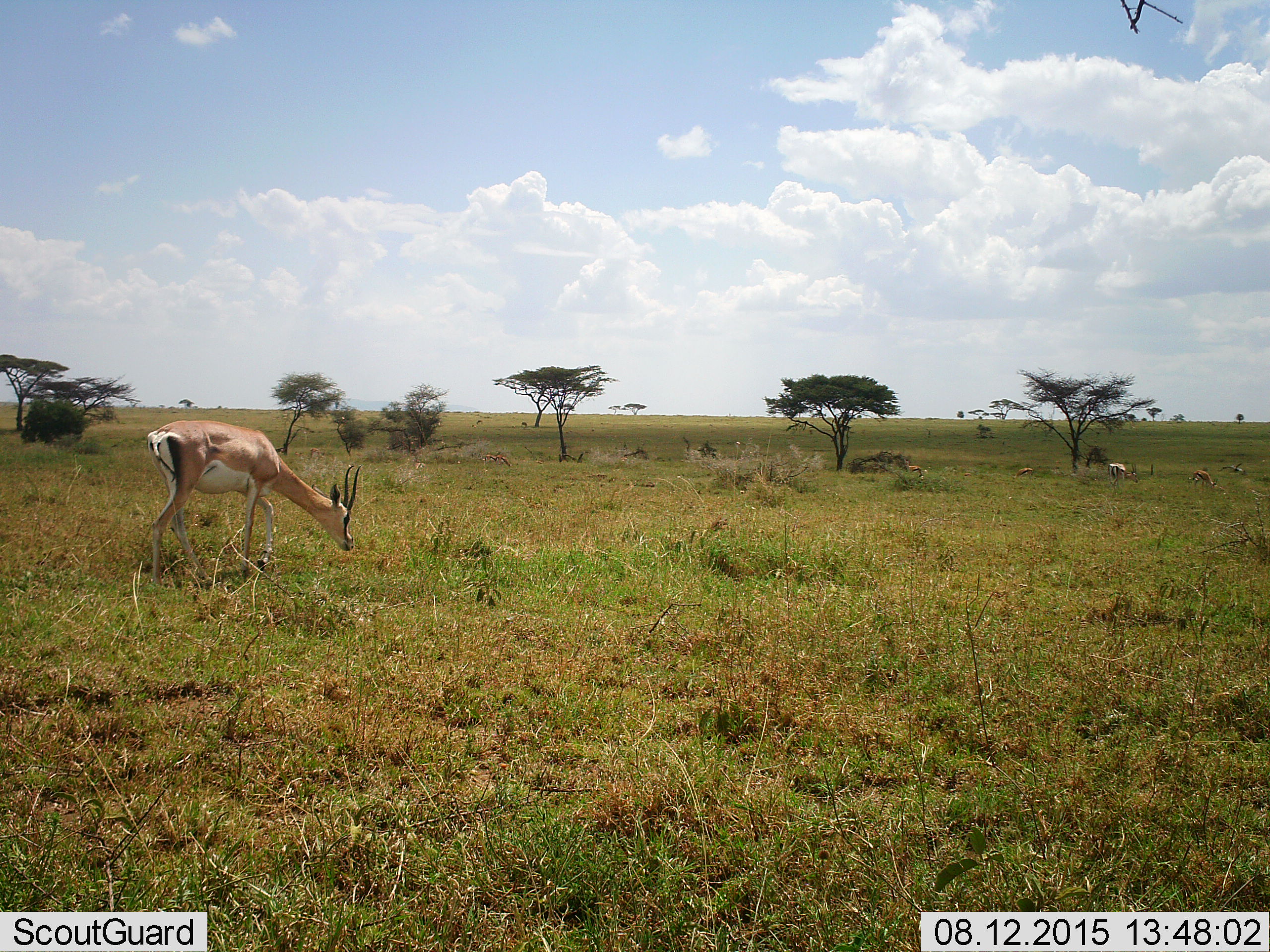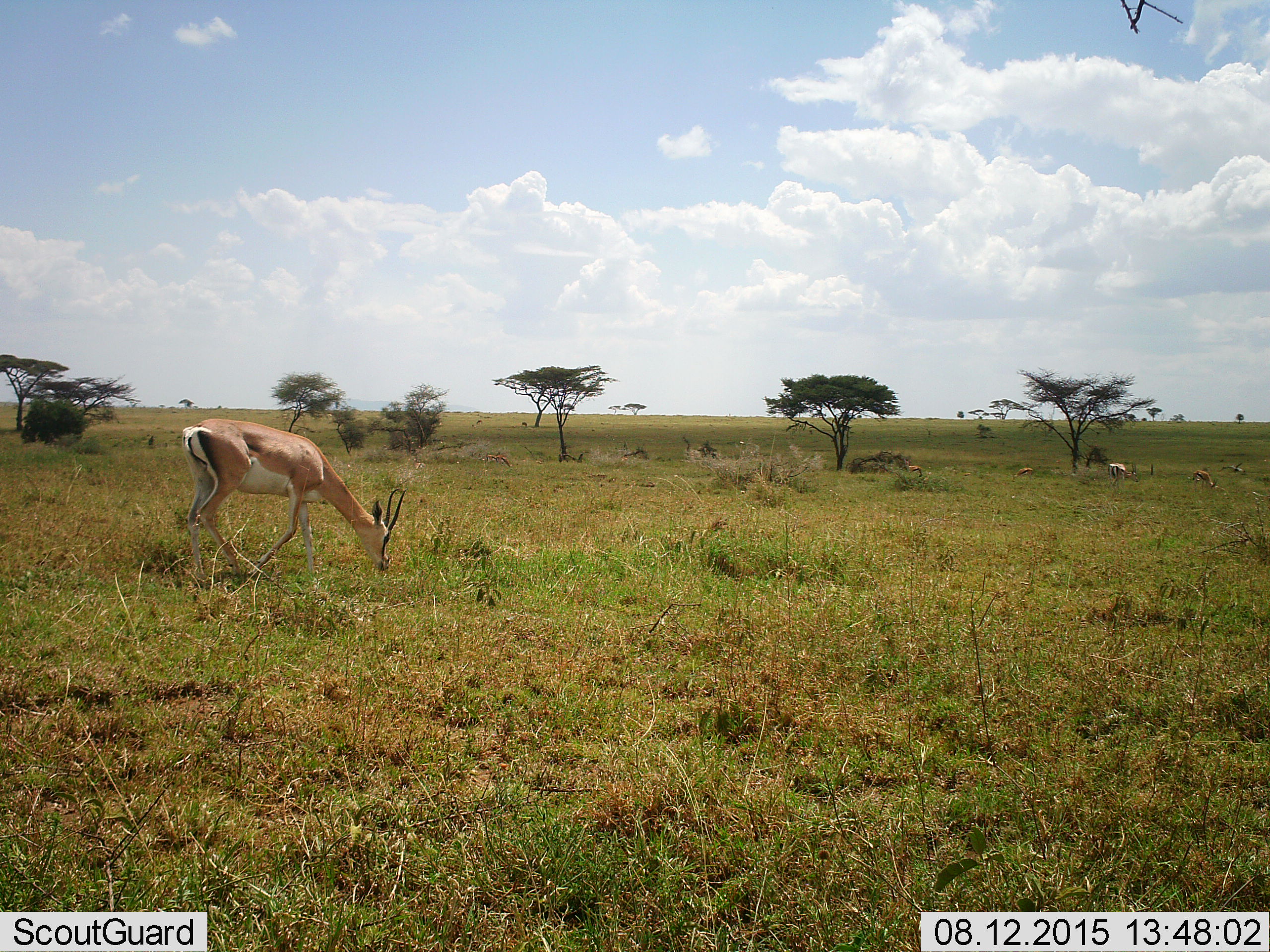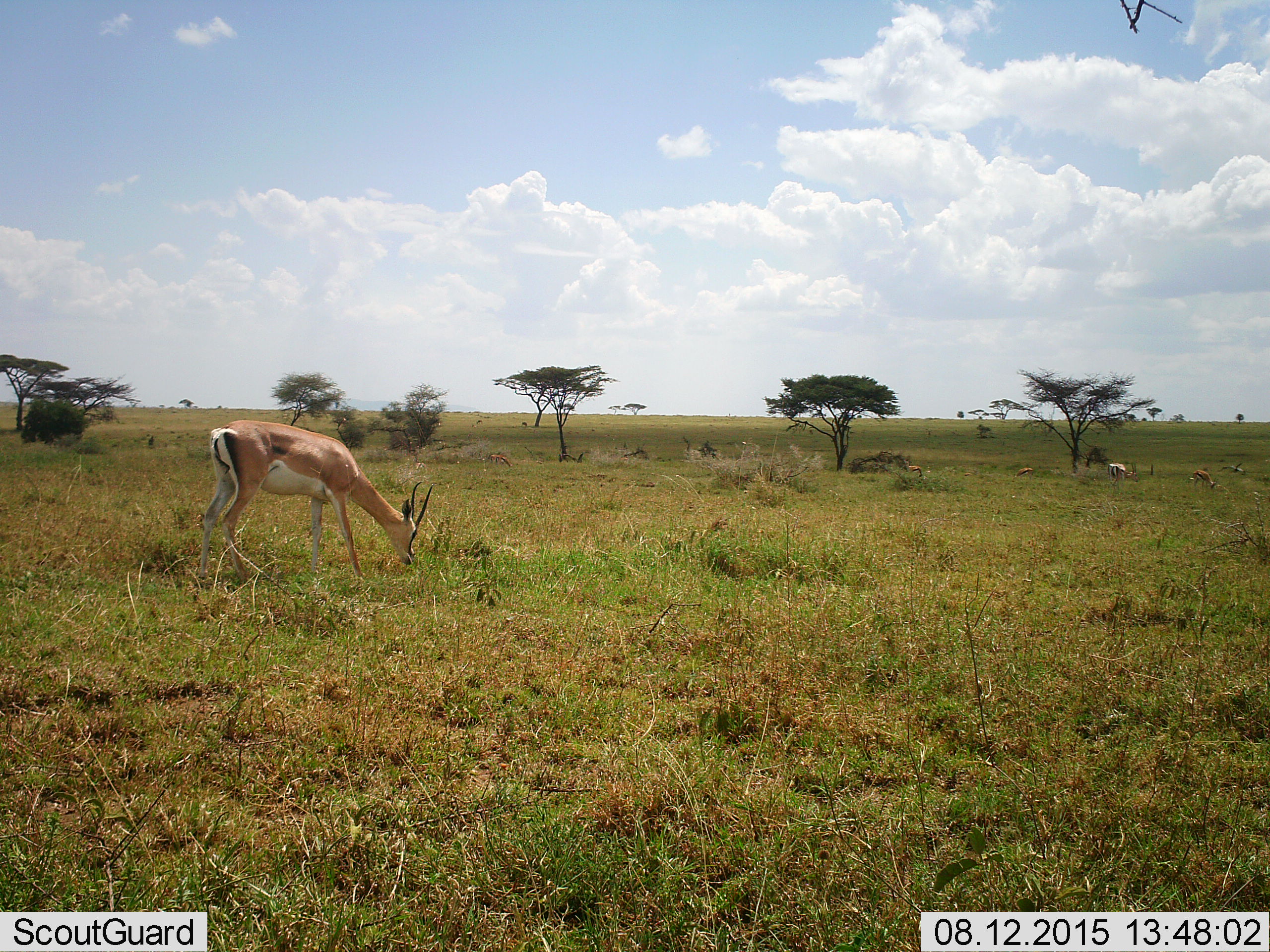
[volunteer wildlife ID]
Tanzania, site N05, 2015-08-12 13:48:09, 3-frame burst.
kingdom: Animalia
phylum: Chordata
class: Mammalia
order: Artiodactyla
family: Bovidae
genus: Nanger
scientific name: Nanger granti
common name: grant's gazelle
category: gazellegrants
Gazellegrants (grant's gazelle) (Nanger granti), count 3. Behavior (volunteer vote fractions): standing 62%, resting 12%, moving 75%, interacting 12%. Young present (vote fraction): 0%. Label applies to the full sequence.